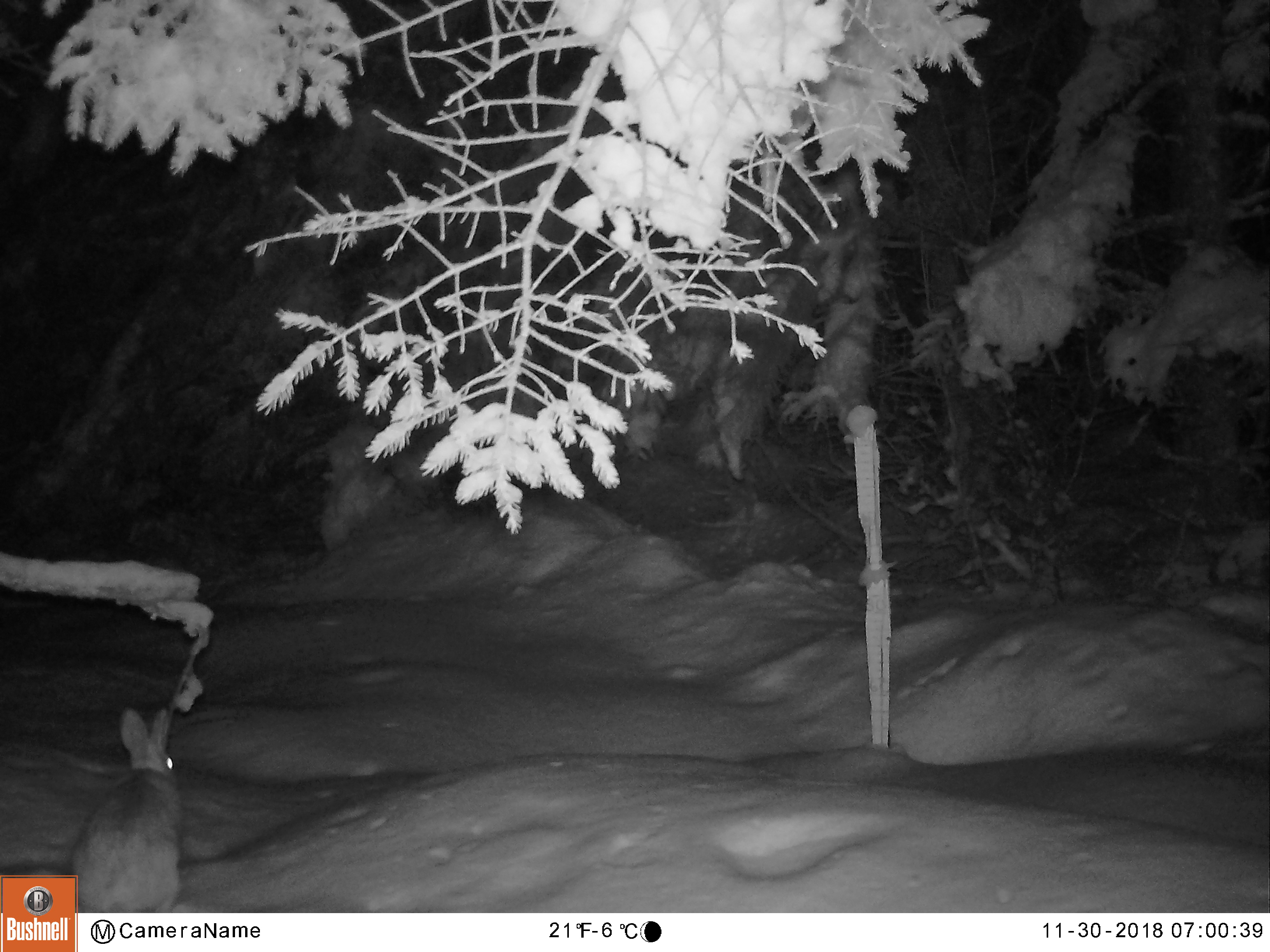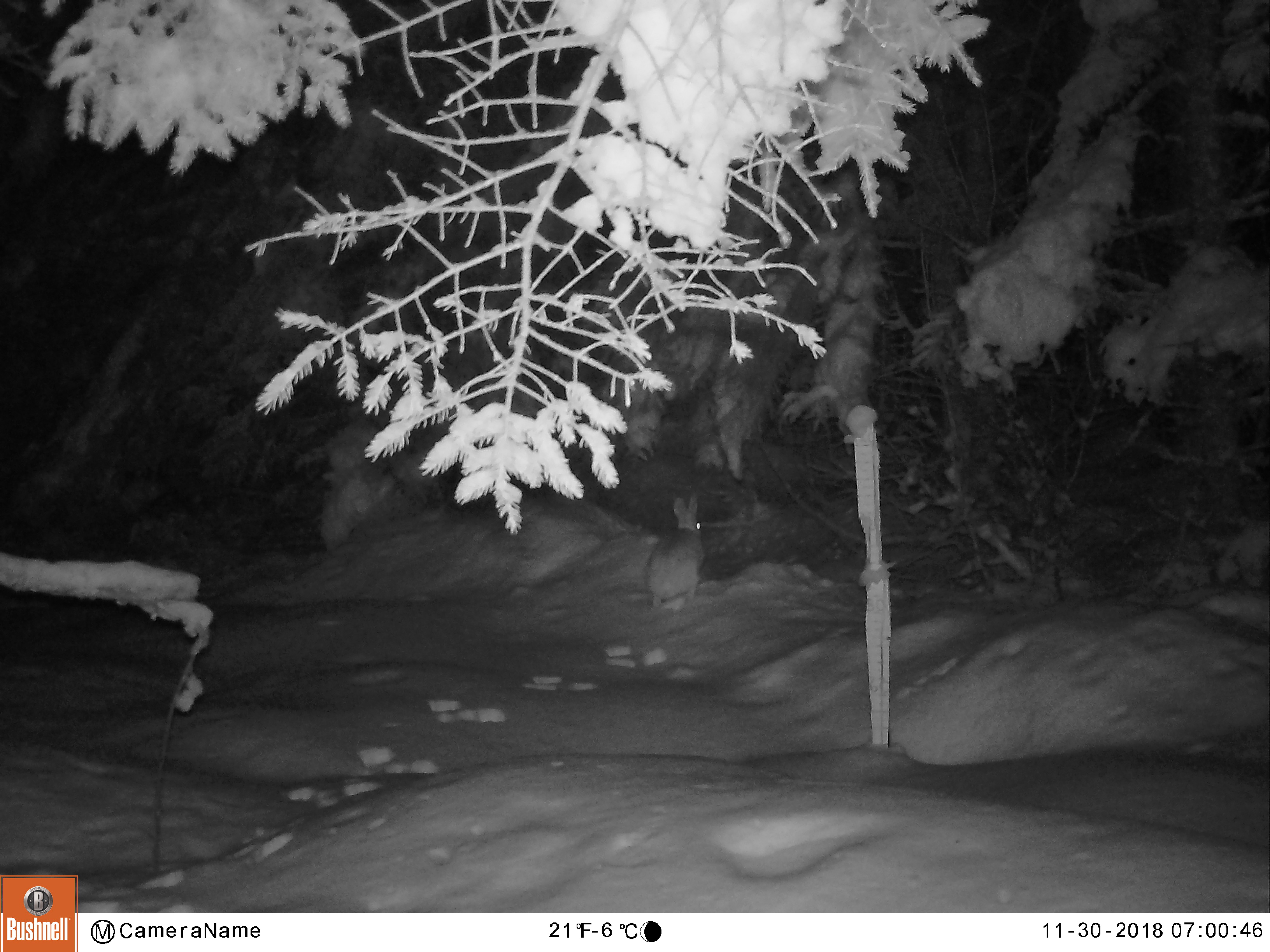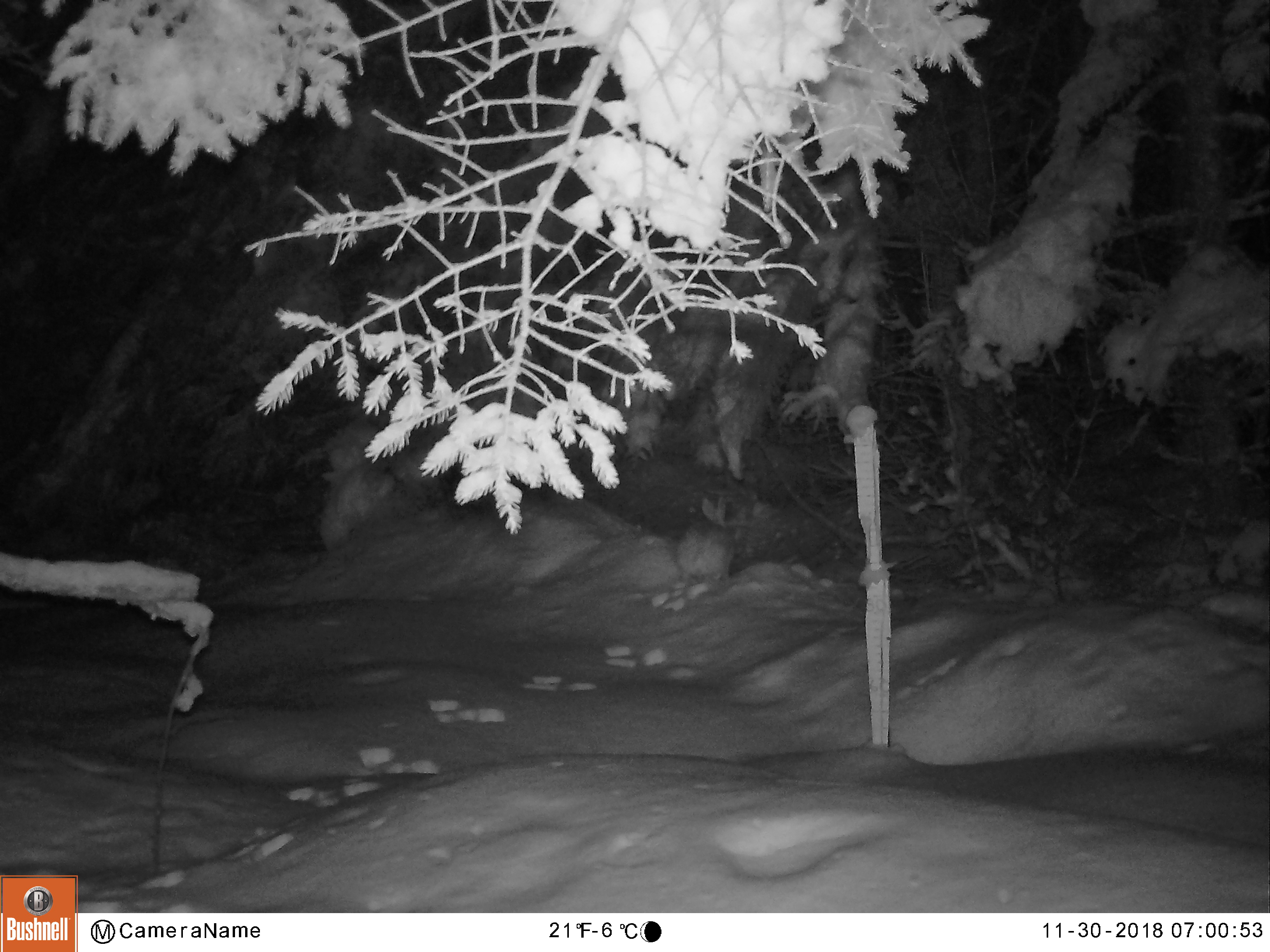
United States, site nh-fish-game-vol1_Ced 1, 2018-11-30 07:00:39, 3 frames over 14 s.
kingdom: Animalia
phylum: Chordata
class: Mammalia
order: Lagomorpha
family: Leporidae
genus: Lepus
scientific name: Lepus americanus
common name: snowshoe hare